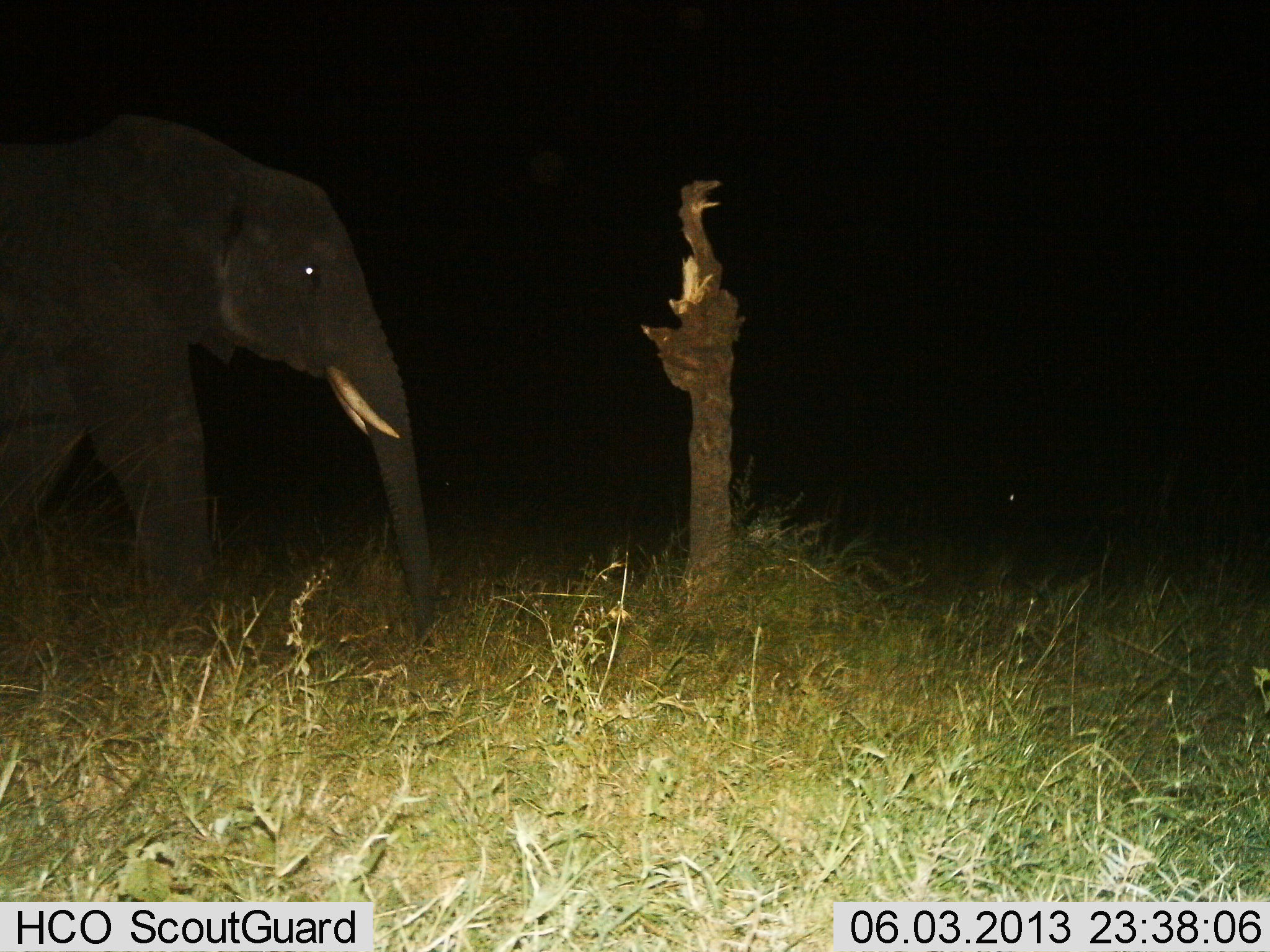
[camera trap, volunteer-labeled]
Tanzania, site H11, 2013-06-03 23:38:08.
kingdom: Animalia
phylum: Chordata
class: Mammalia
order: Proboscidea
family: Elephantidae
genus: Loxodonta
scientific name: Loxodonta africana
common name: african bush elephant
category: elephant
Elephant (african bush elephant) (Loxodonta africana), count 1. Behavior (volunteer vote fractions): standing 30%, resting 0%, moving 80%, interacting 0%. Young present (vote fraction): 0%. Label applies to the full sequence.